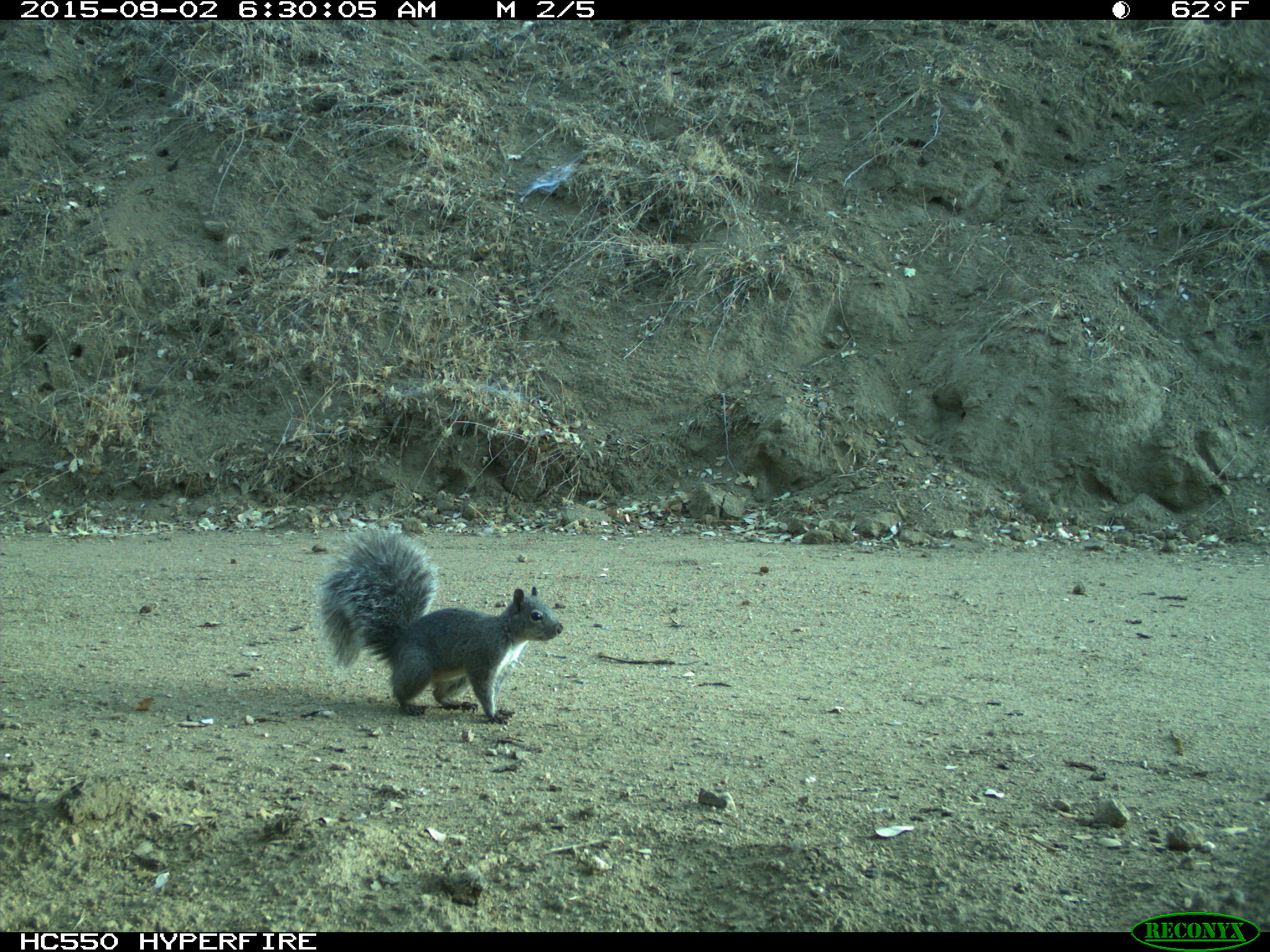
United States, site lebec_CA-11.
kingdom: Animalia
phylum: Chordata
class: Mammalia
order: Rodentia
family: Sciuridae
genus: Sciurus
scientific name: Sciurus carolinensis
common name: eastern gray squirrel